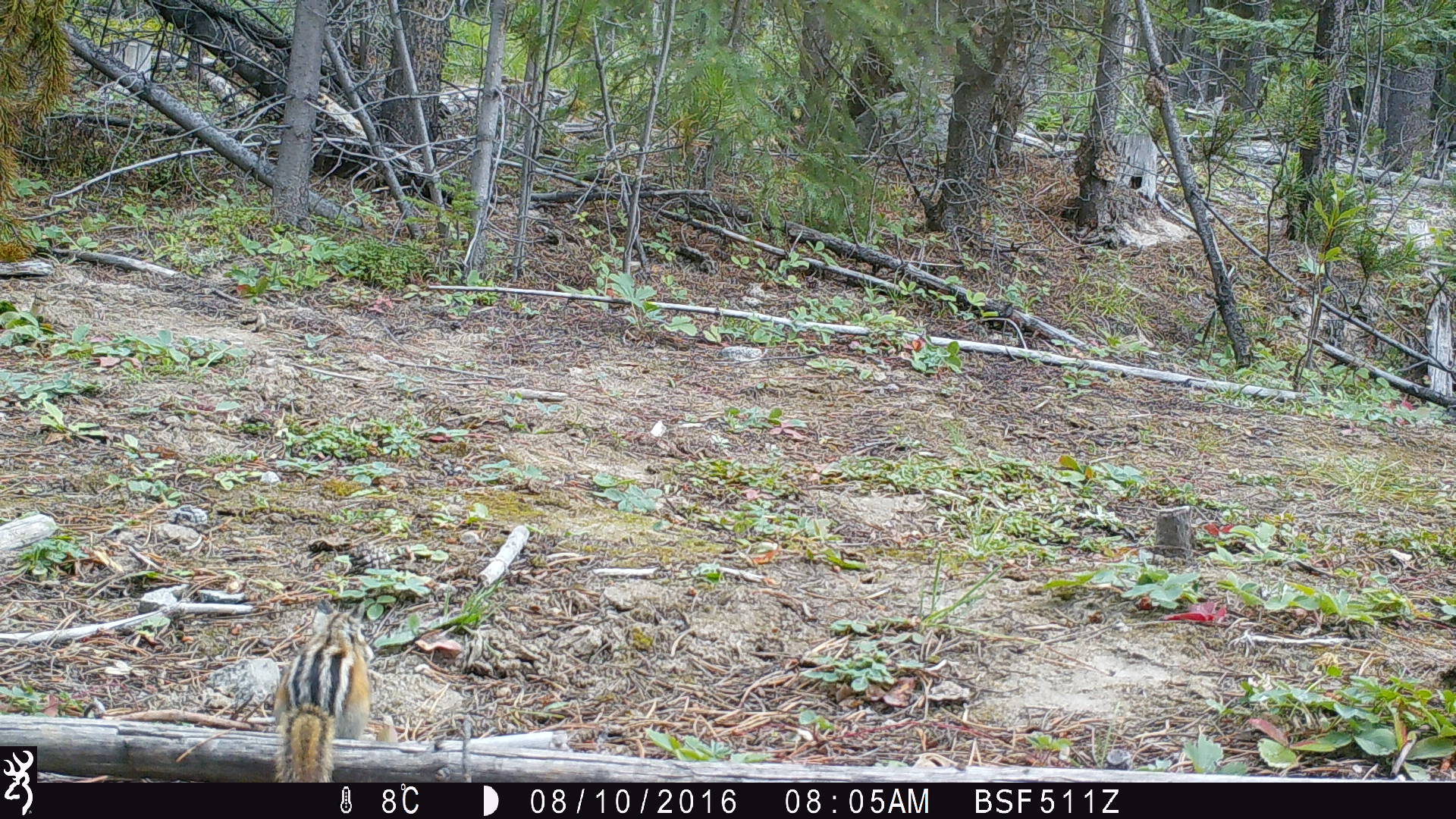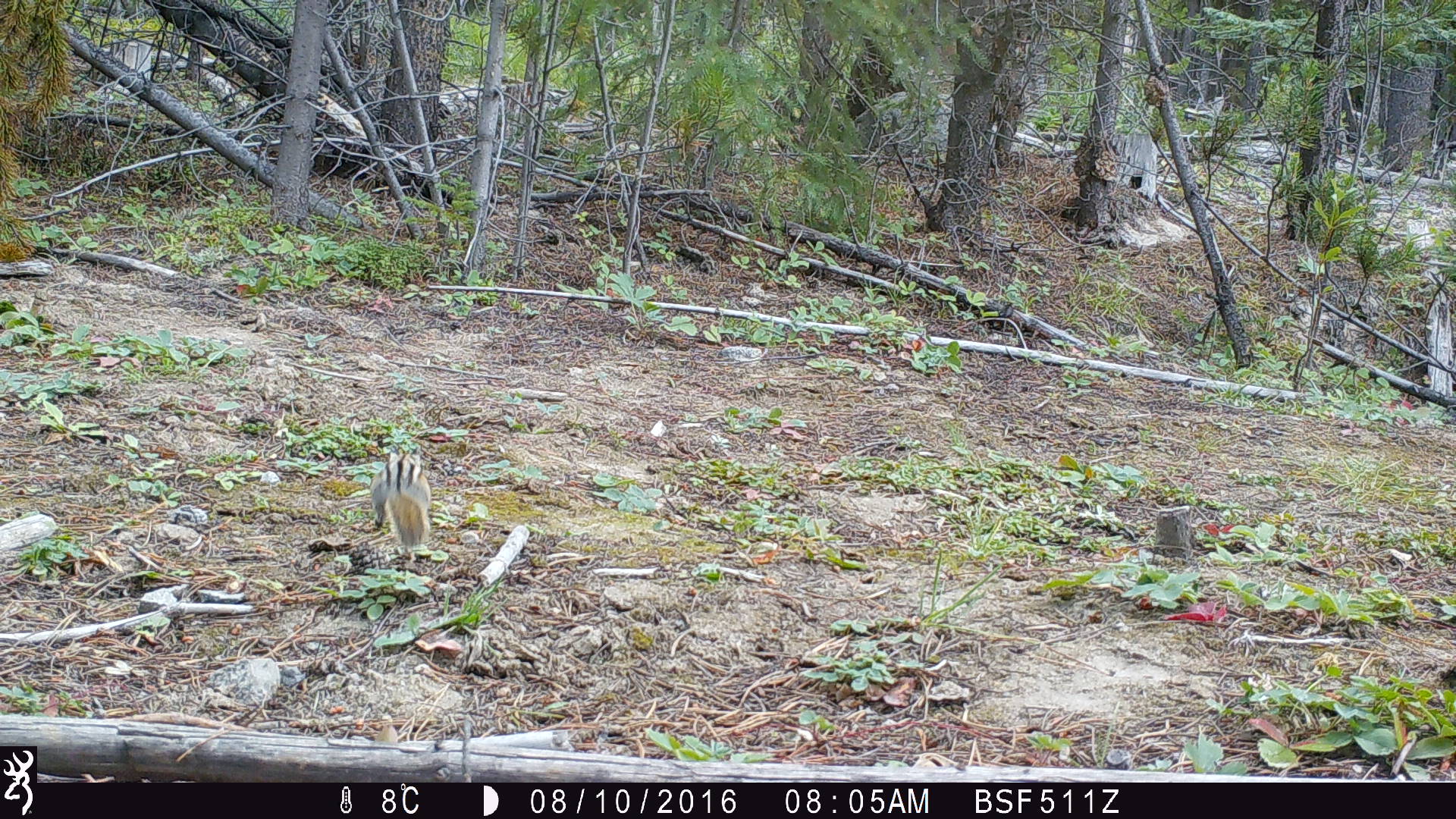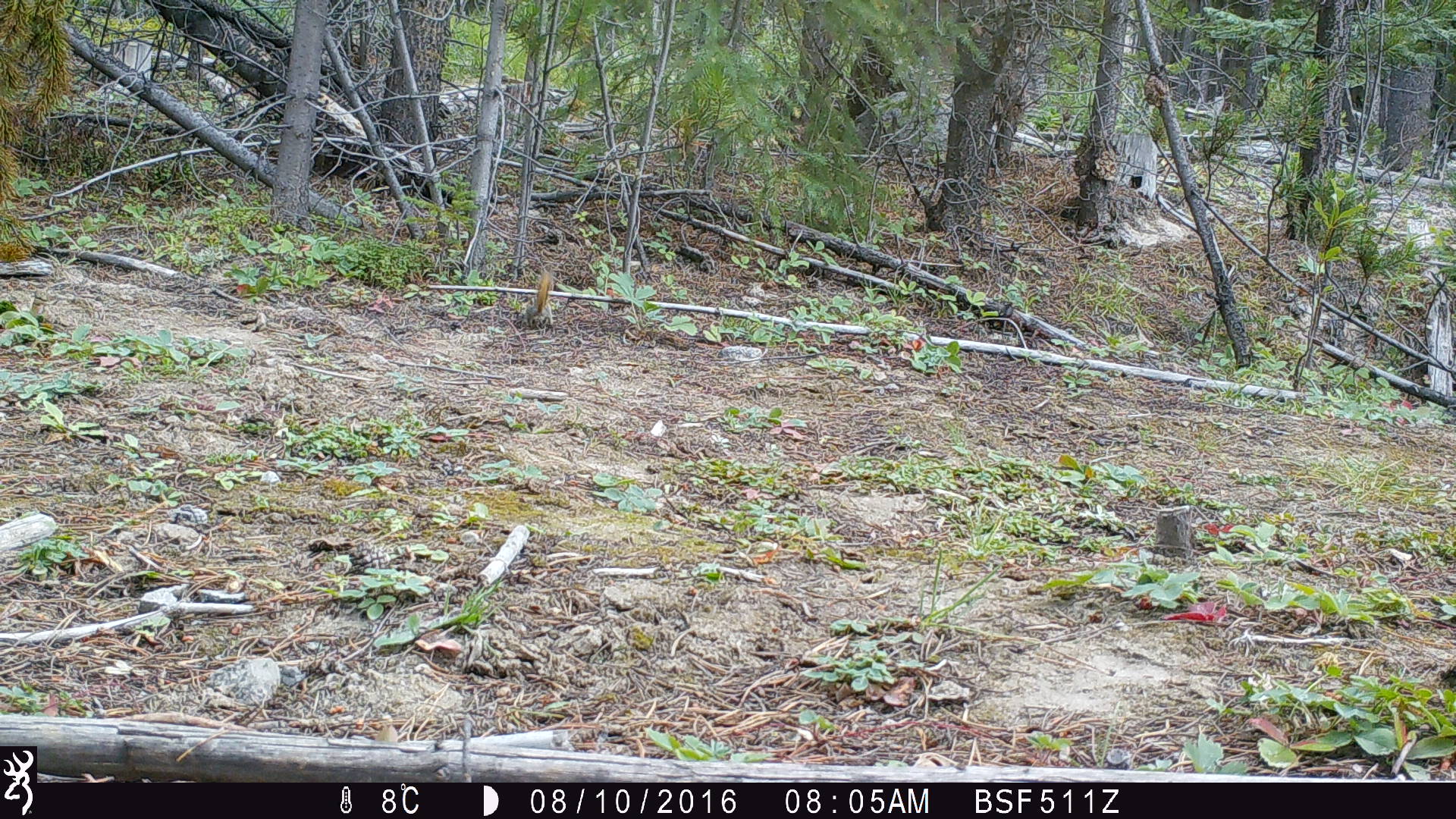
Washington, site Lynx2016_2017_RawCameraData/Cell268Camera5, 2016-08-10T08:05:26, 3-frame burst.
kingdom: Animalia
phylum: Chordata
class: Mammalia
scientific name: Mammalia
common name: small mammal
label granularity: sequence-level